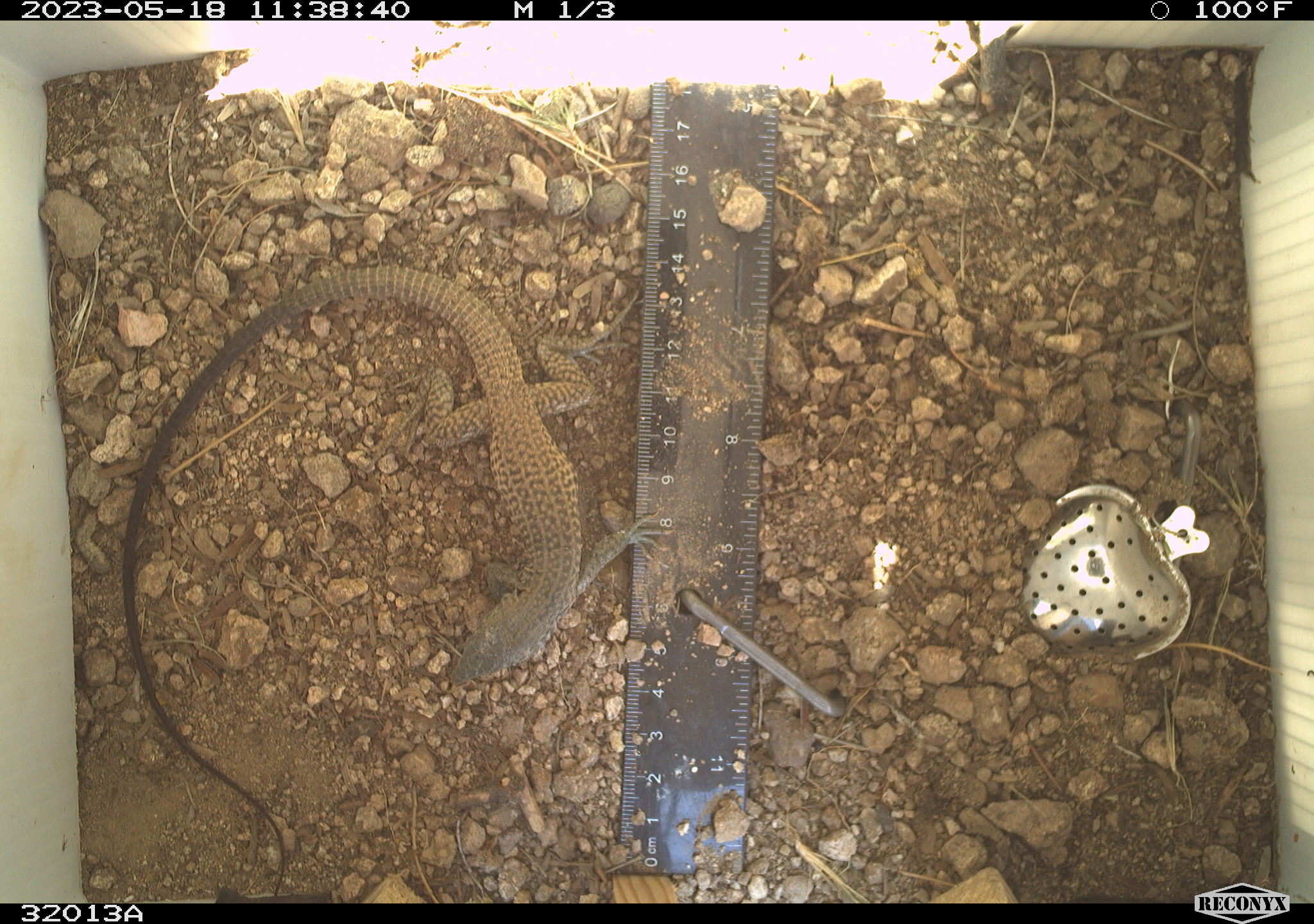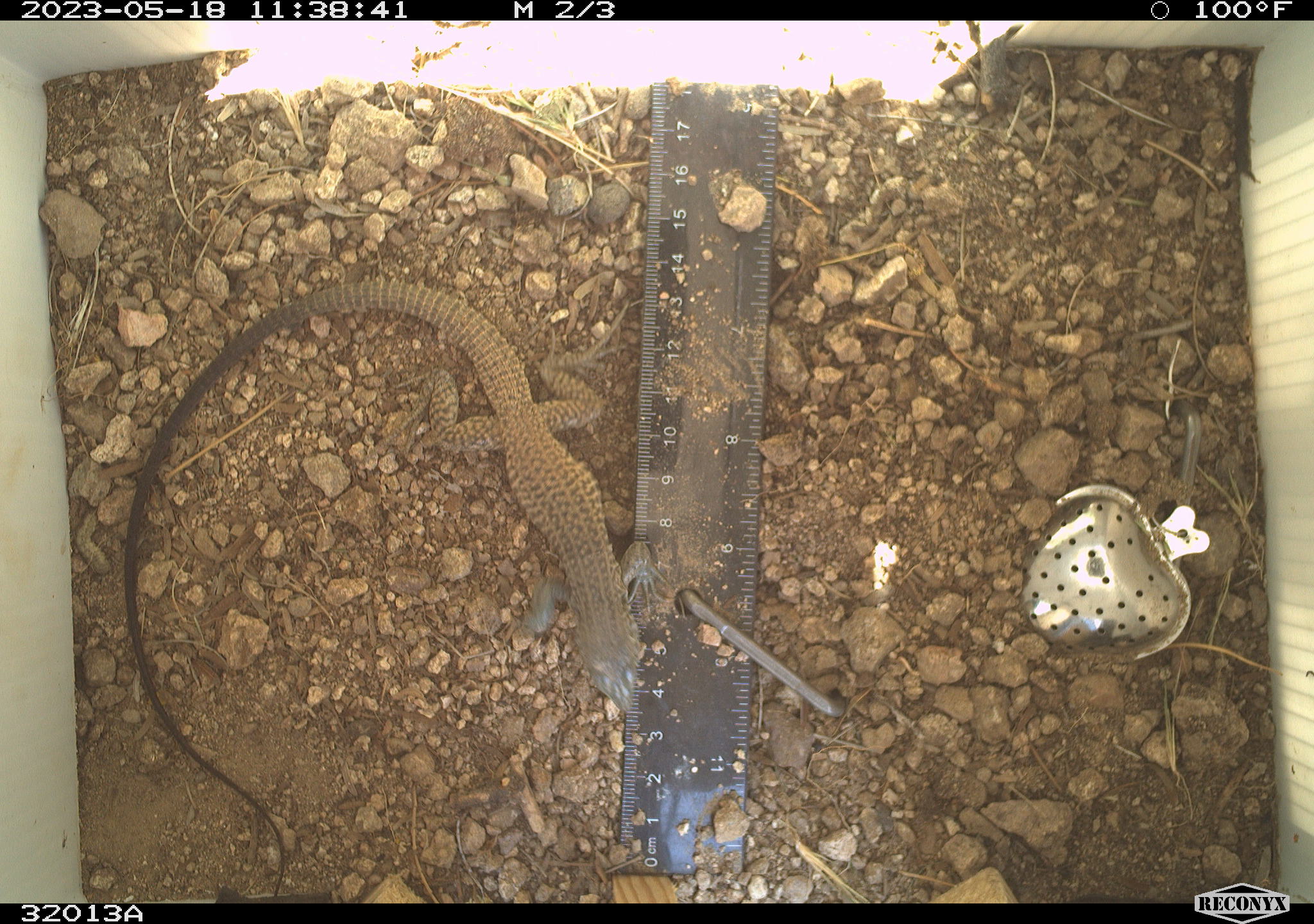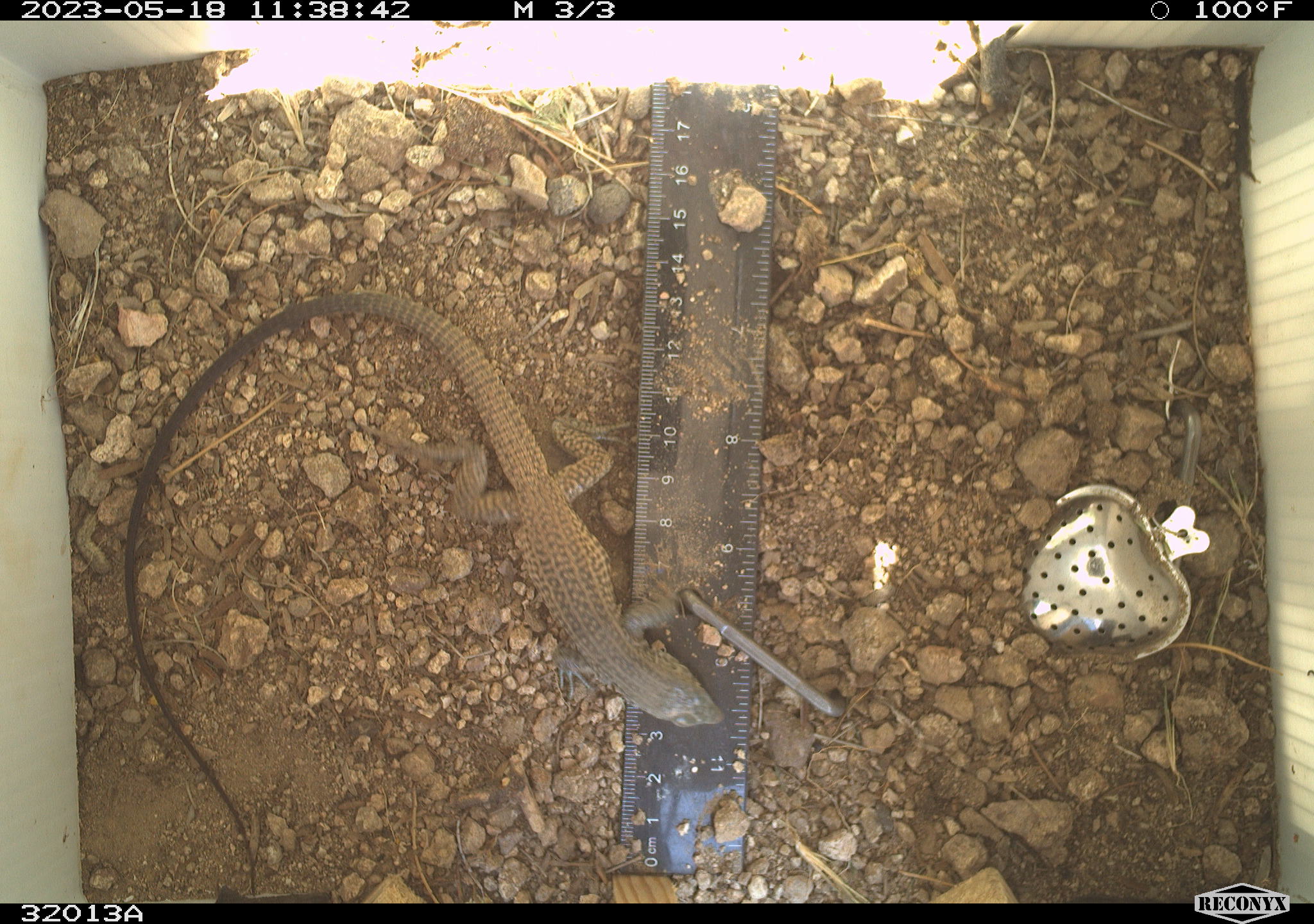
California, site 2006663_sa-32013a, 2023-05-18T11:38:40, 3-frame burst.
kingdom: Animalia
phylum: Chordata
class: Reptilia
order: Squamata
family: Teiidae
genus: Aspidoscelis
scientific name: Aspidoscelis tigris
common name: western whiptail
Western whiptail (Aspidoscelis tigris).